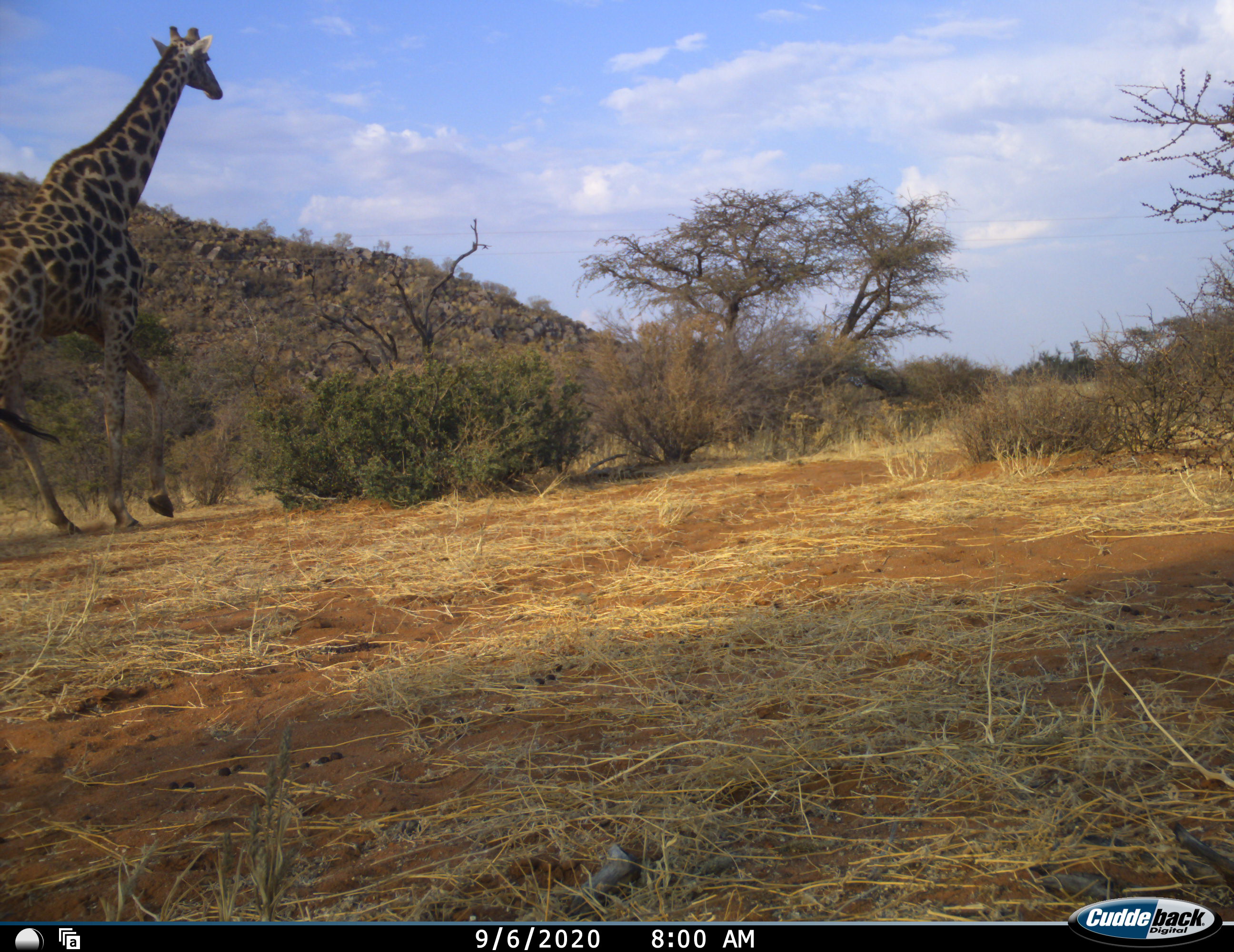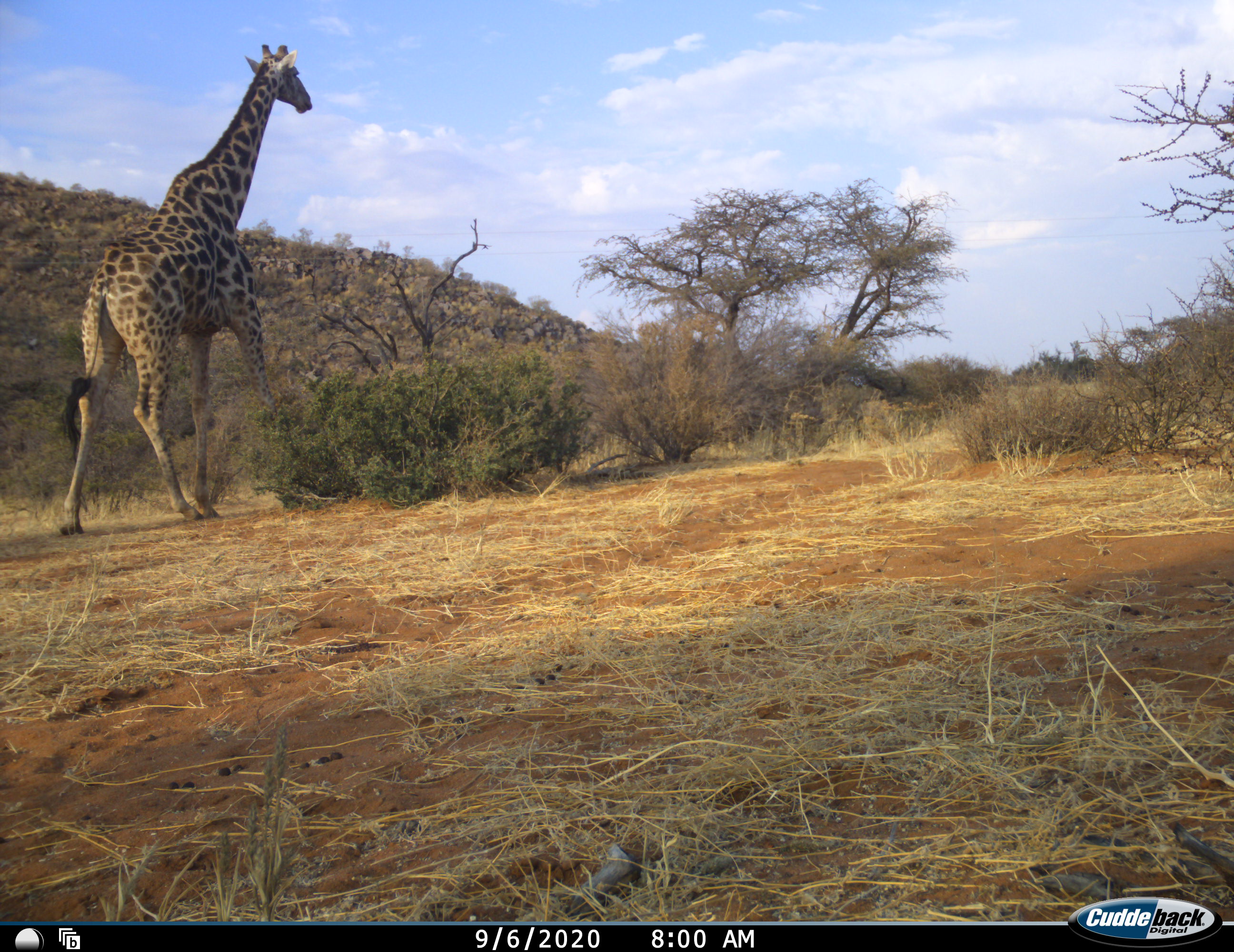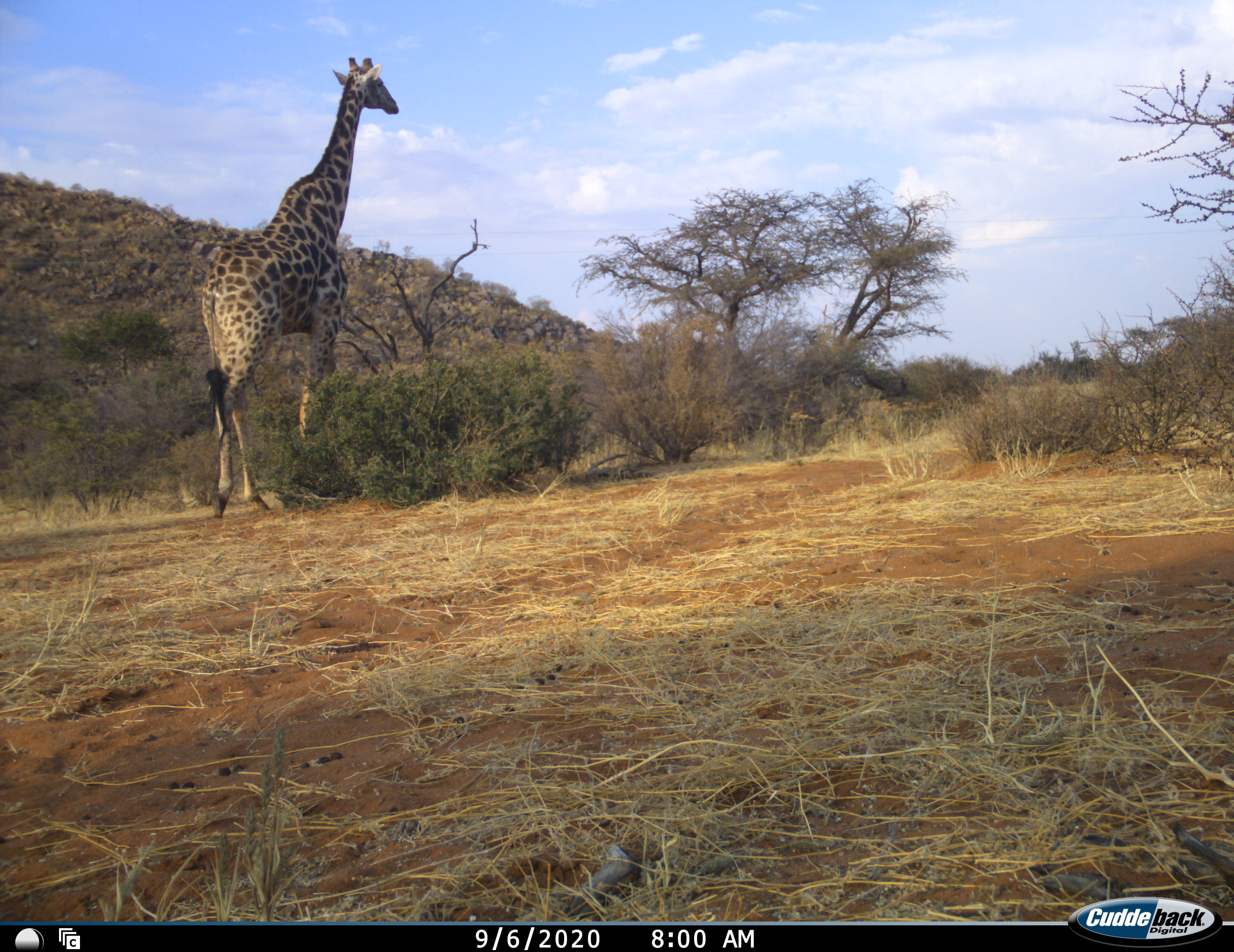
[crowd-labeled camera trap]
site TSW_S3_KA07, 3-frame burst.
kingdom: Animalia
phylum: Chordata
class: Mammalia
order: Artiodactyla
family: Giraffidae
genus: Giraffa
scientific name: Giraffa camelopardalis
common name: giraffe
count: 1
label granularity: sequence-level